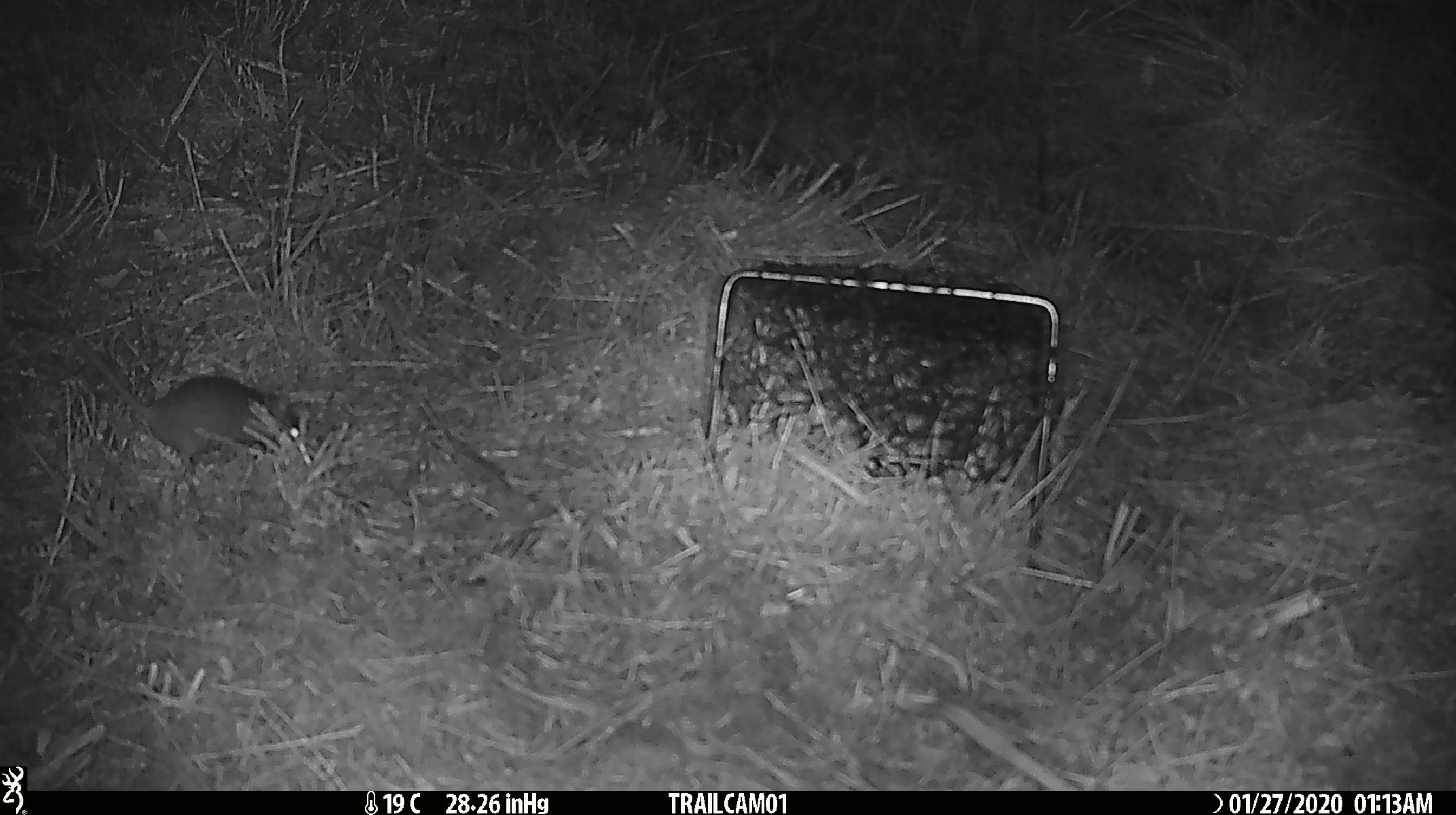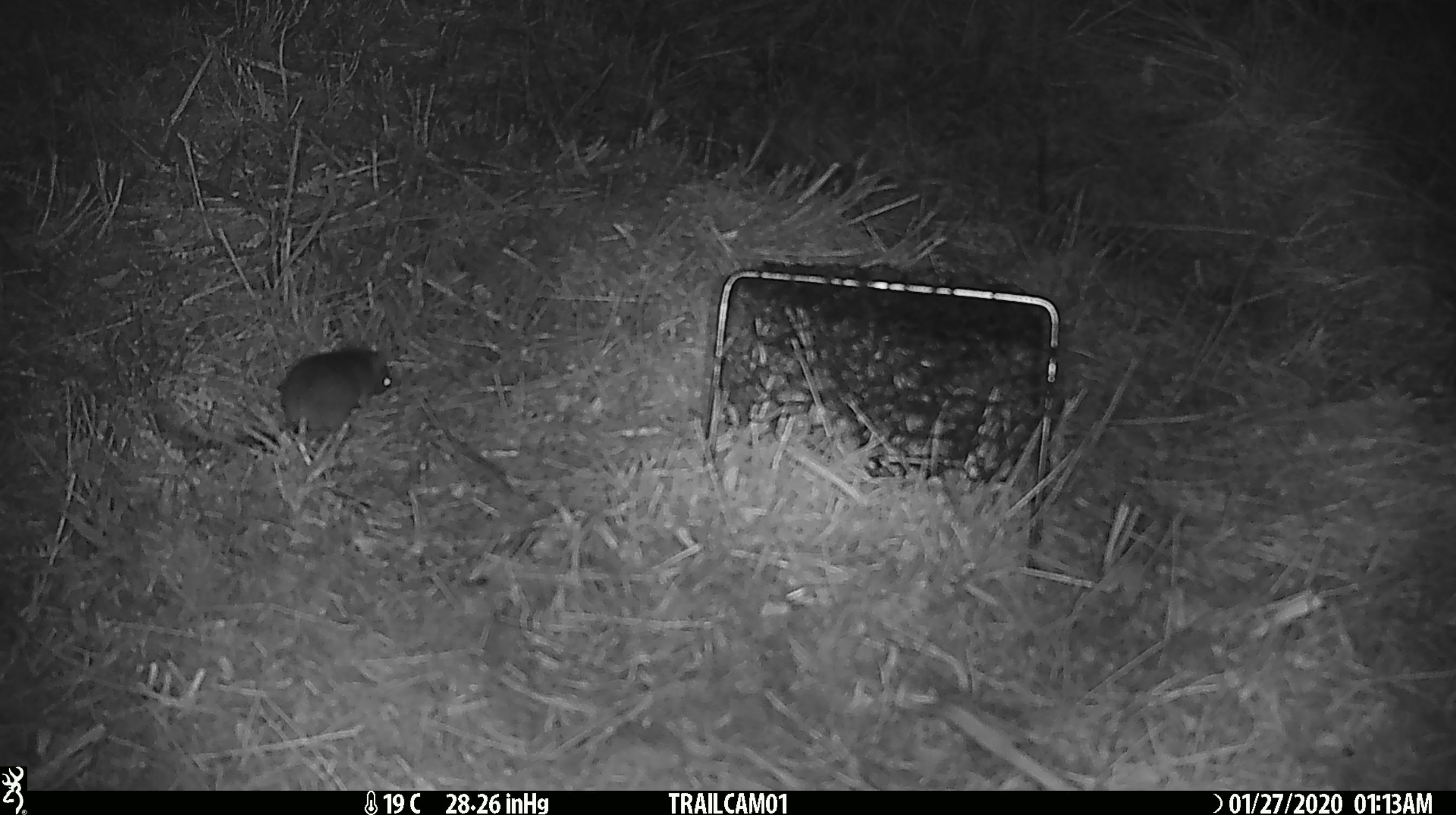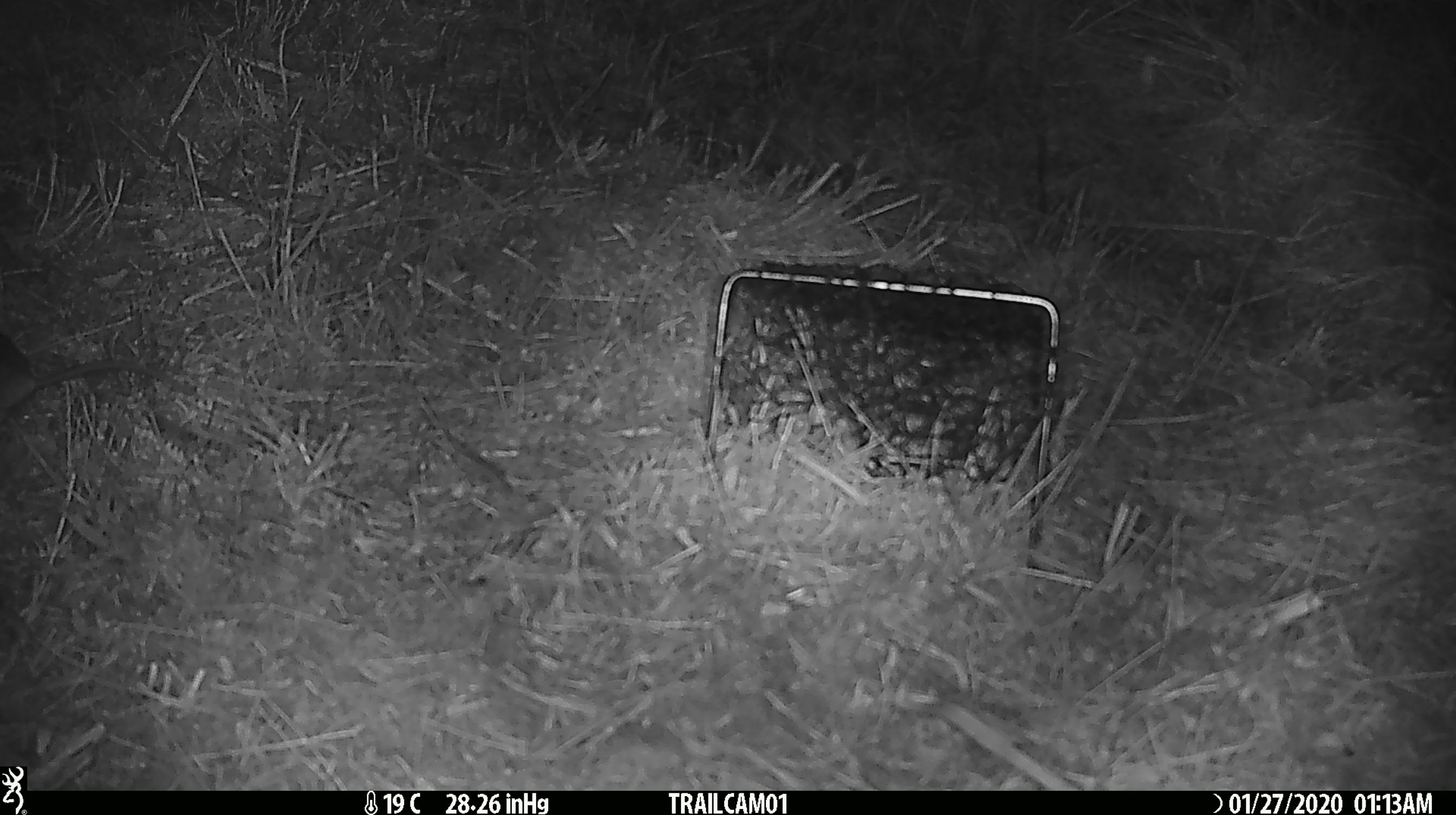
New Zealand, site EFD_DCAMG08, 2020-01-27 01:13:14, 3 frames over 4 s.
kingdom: Animalia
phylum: Chordata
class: Mammalia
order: Rodentia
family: Muridae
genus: Mus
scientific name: Mus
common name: mouse